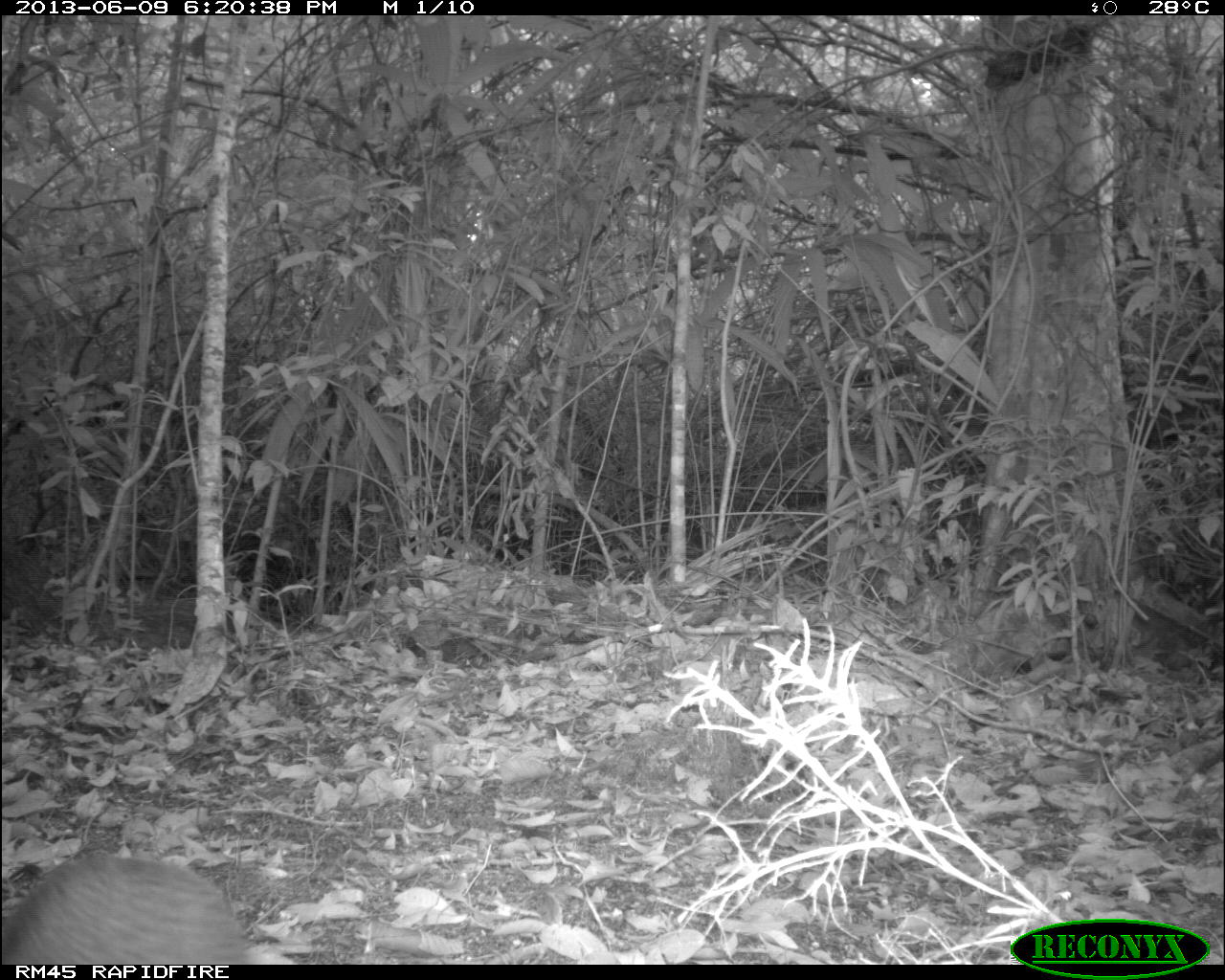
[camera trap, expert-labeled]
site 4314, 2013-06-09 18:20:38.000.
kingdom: Animalia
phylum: Chordata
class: Mammalia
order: Rodentia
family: Dasyproctidae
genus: Dasyprocta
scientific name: Dasyprocta punctata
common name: central american agouti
Dasyprocta punctata (central american agouti), count 1.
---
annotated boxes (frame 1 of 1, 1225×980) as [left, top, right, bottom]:
dasyprocta punctata: [0, 854, 250, 965]